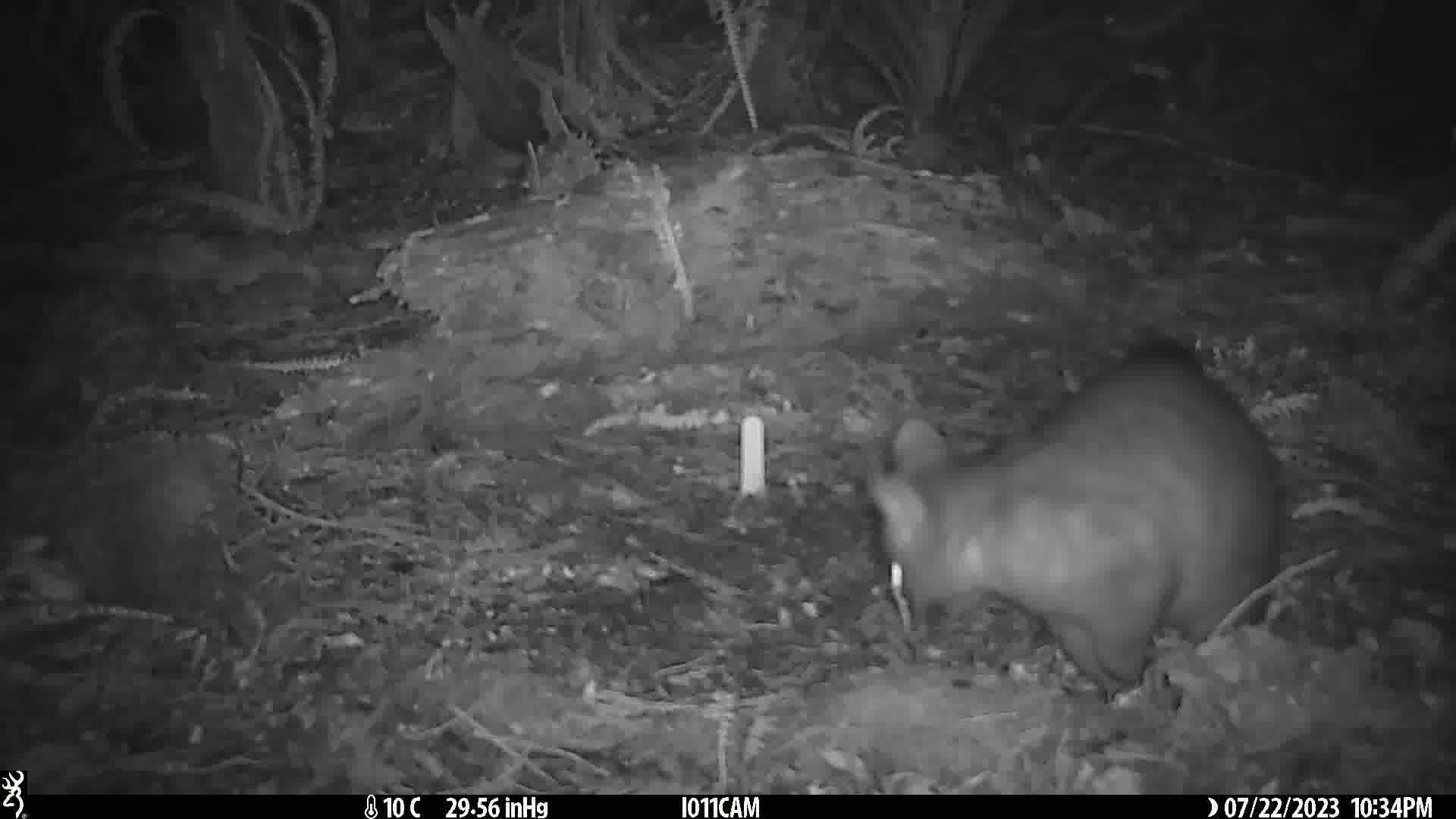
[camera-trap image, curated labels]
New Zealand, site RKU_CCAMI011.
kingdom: Animalia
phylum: Chordata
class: Mammalia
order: Diprotodontia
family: Phalangeridae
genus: Trichosurus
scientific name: Trichosurus vulpecula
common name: common brushtail possum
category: possum